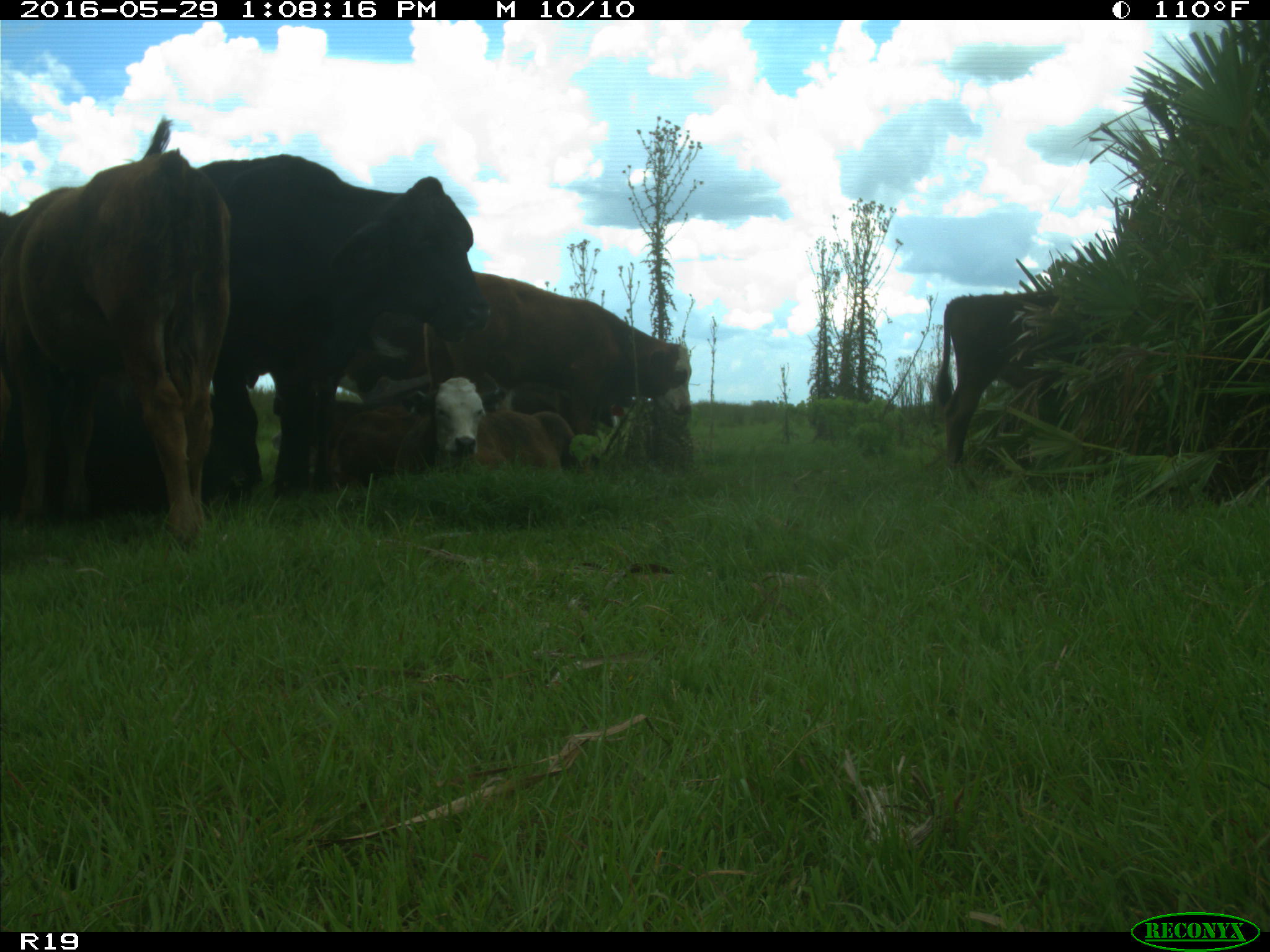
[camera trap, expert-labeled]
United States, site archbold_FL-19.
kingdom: Animalia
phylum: Chordata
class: Mammalia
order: Artiodactyla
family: Bovidae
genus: Bos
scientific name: Bos taurus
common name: domestic cow